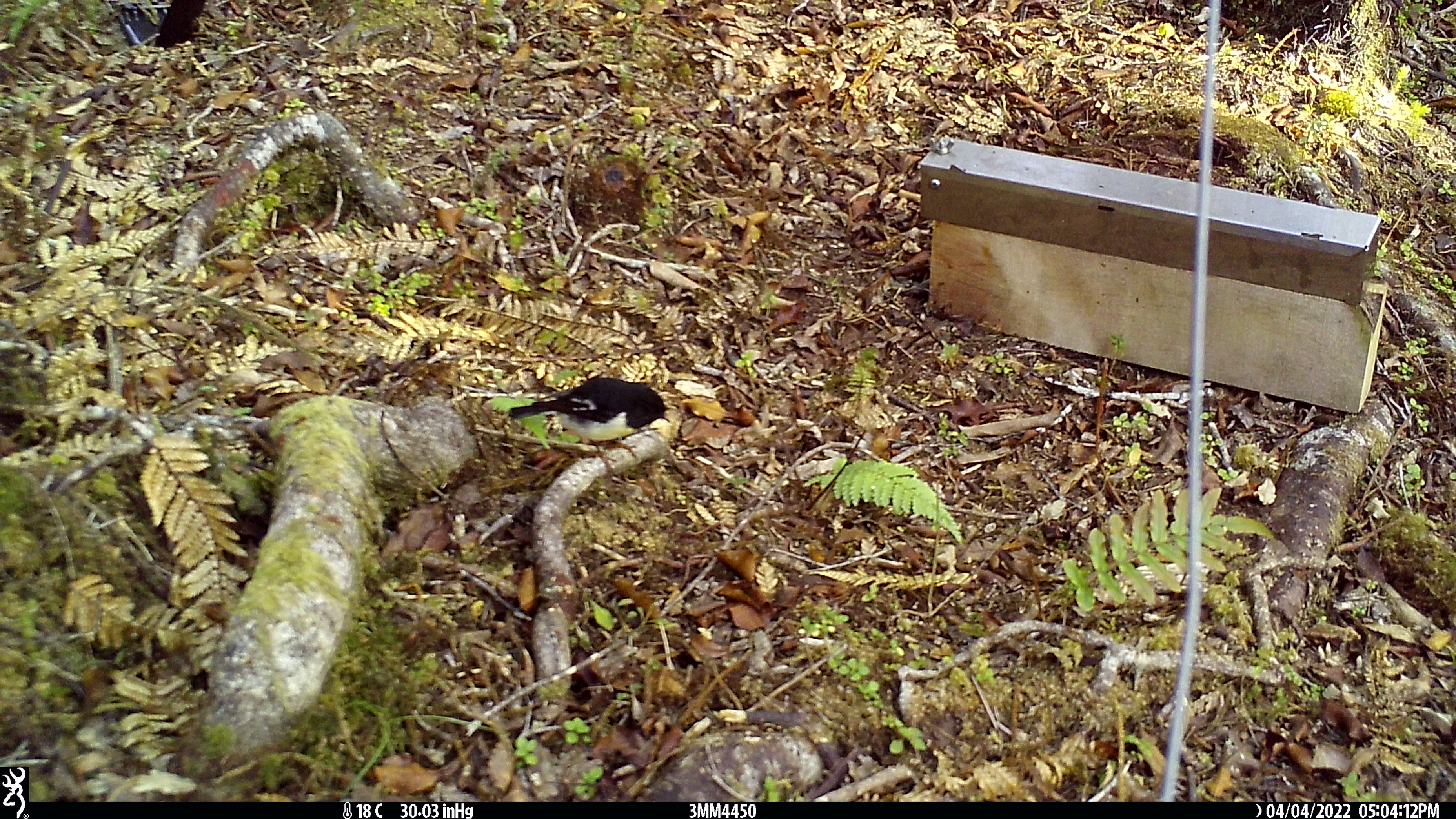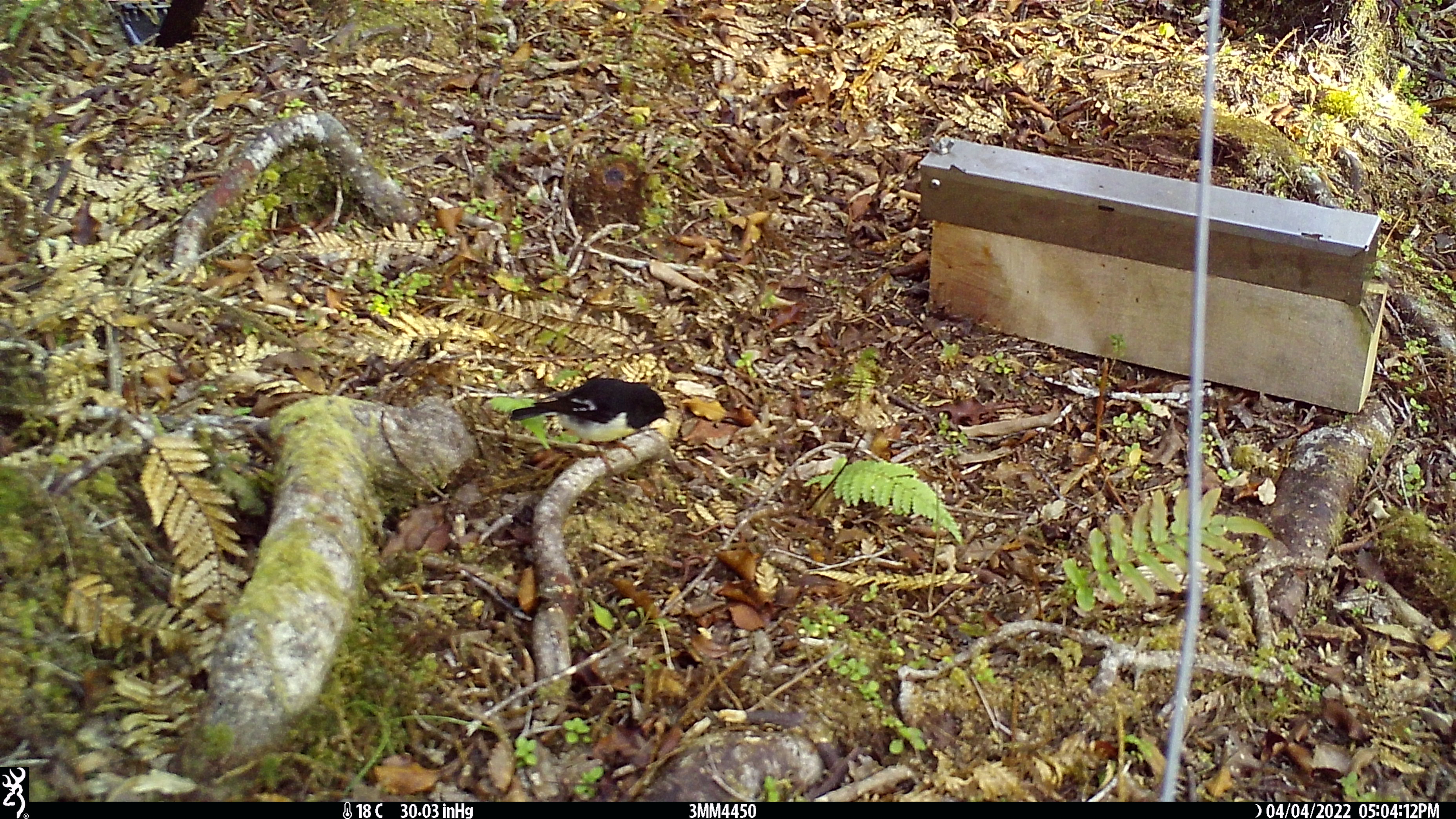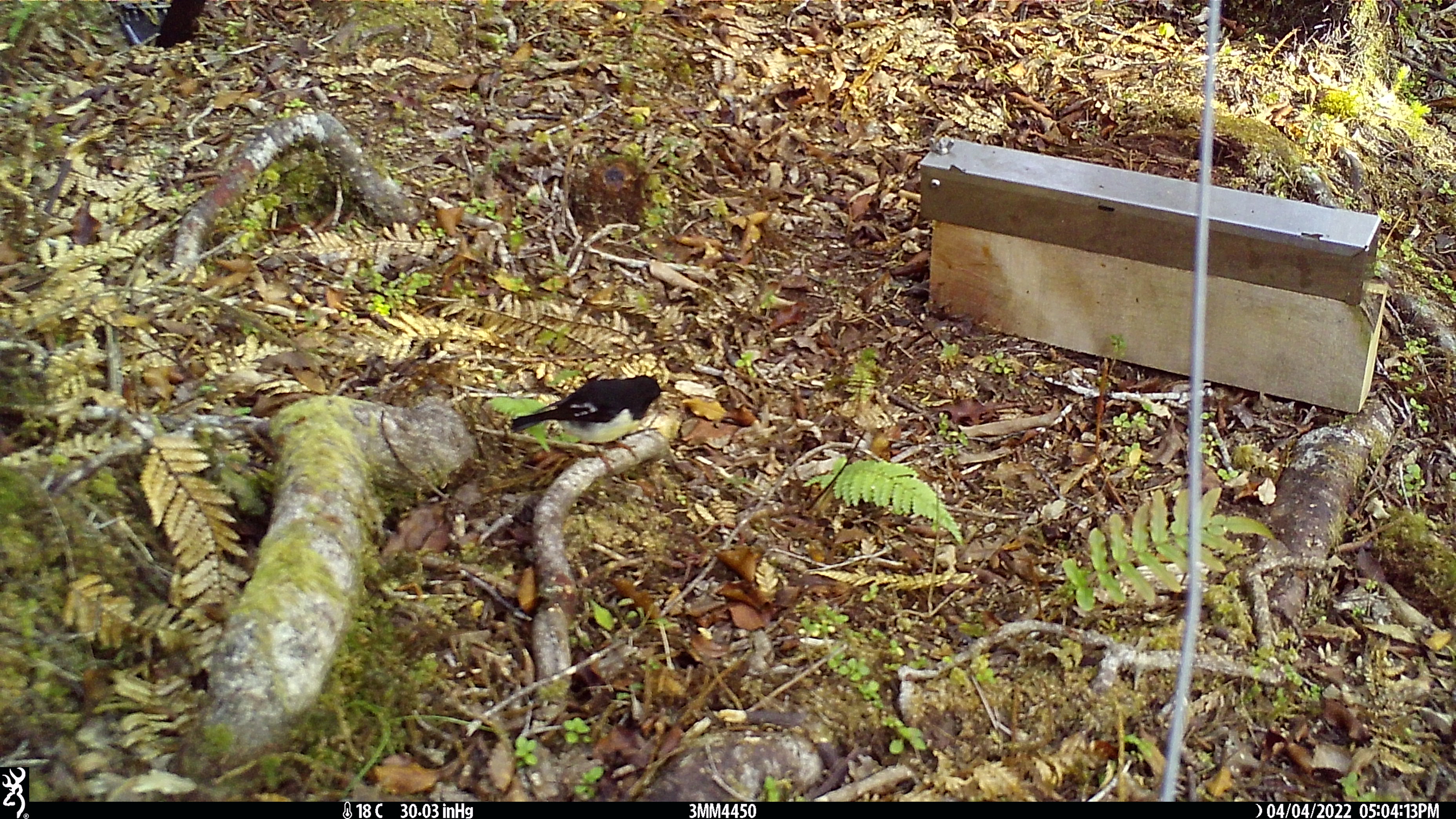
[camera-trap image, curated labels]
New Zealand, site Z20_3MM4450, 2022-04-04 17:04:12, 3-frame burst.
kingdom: Animalia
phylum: Chordata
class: Aves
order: Passeriformes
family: Petroicidae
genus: Petroica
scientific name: Petroica macrocephala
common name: tomtit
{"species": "tomtit (Petroica macrocephala)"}